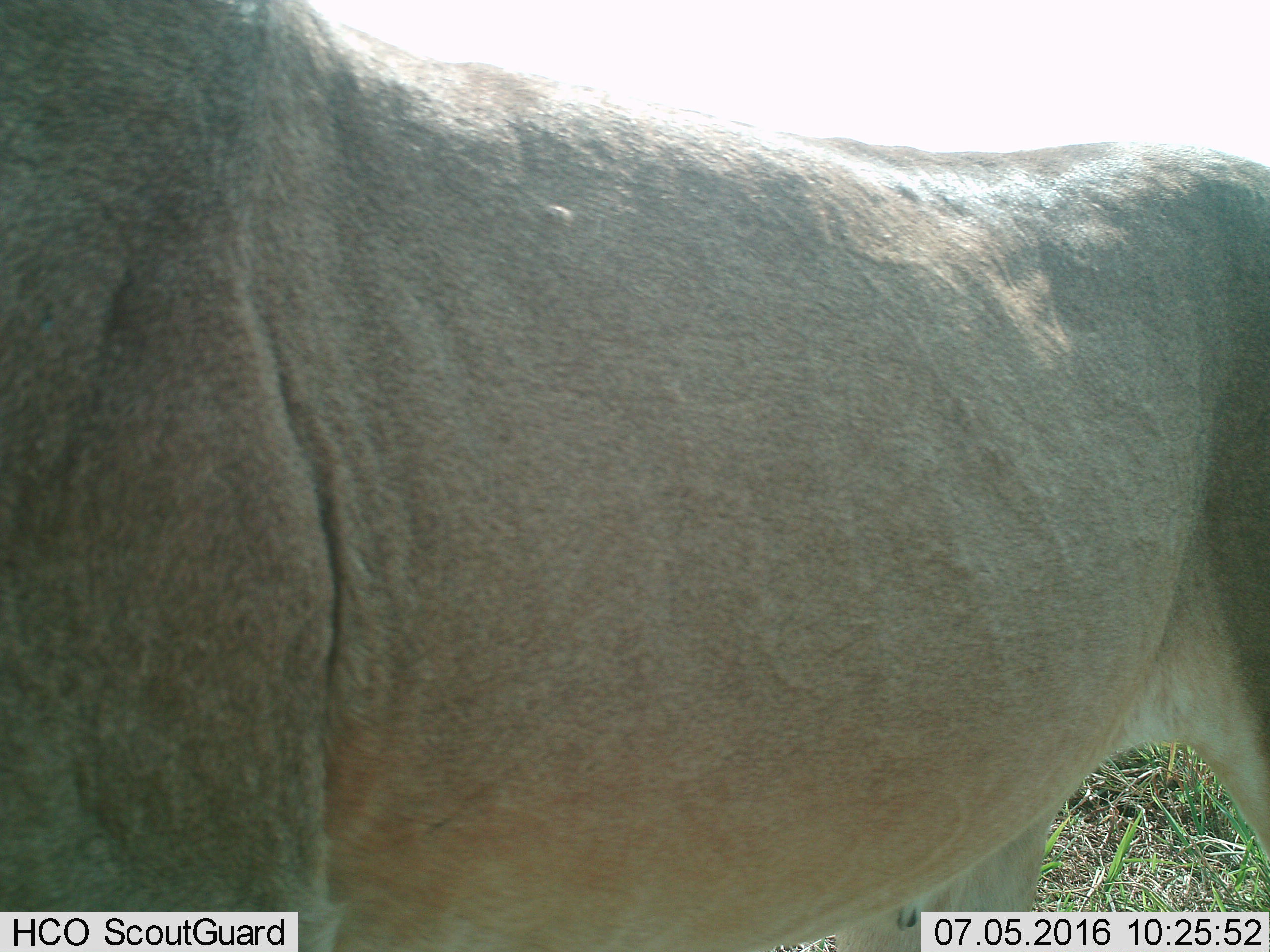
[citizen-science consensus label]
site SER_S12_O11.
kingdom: Animalia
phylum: Chordata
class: Mammalia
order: Carnivora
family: Felidae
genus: Panthera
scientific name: Panthera leo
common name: lion female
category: lionfemale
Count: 1.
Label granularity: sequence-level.